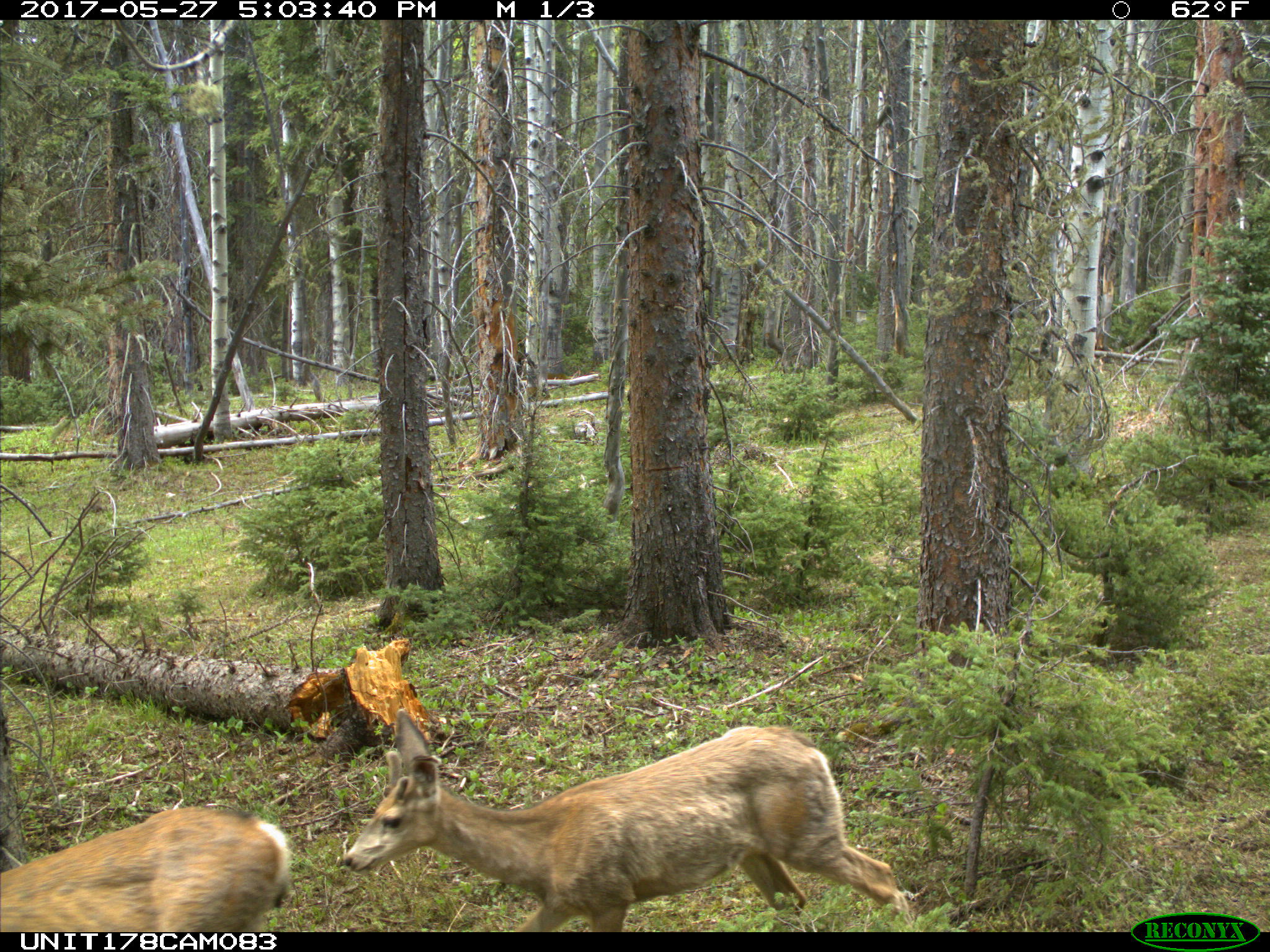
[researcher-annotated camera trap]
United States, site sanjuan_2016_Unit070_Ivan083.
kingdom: Animalia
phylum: Chordata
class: Mammalia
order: Artiodactyla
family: Cervidae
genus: Odocoileus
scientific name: Odocoileus hemionus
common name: mule deer